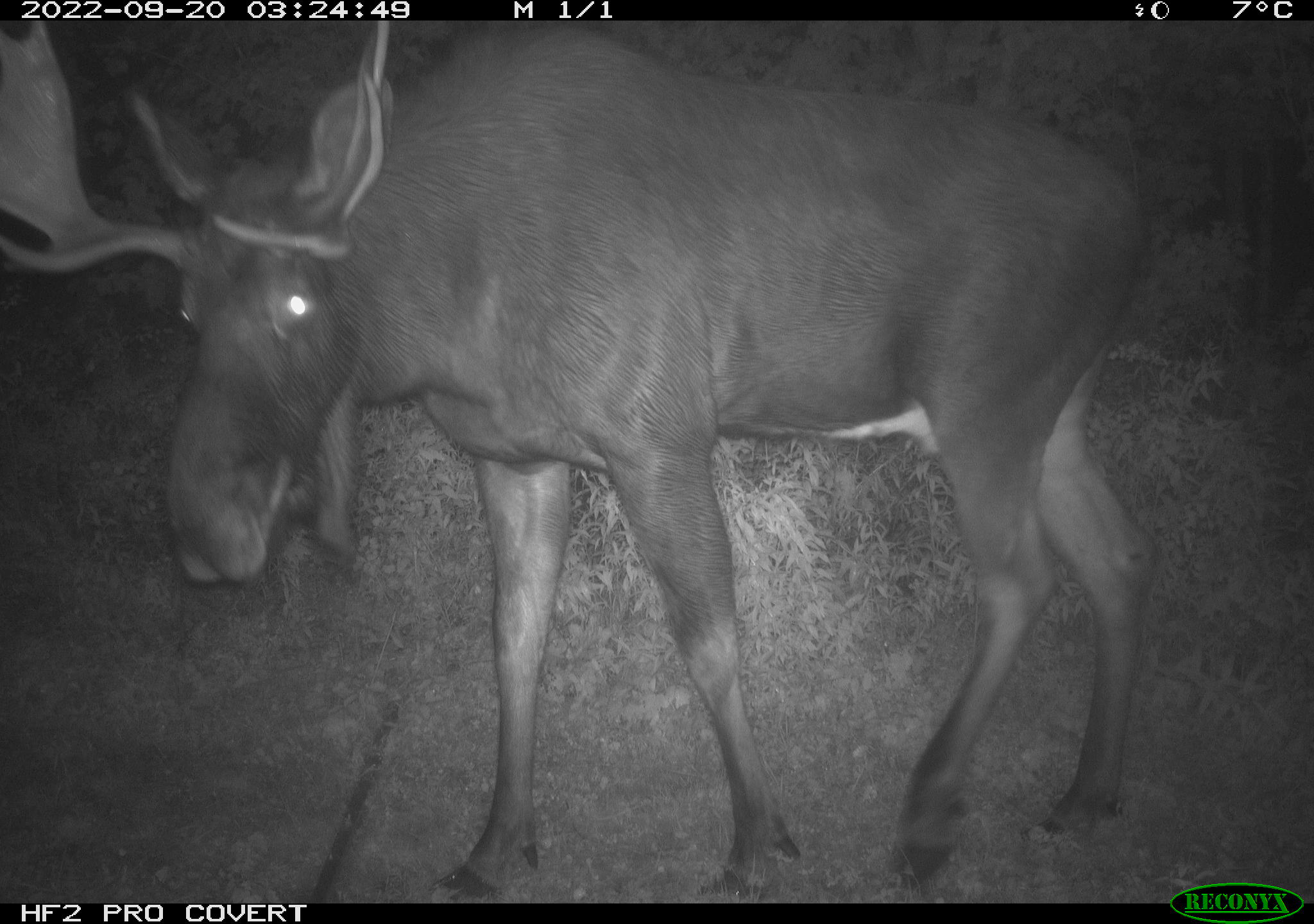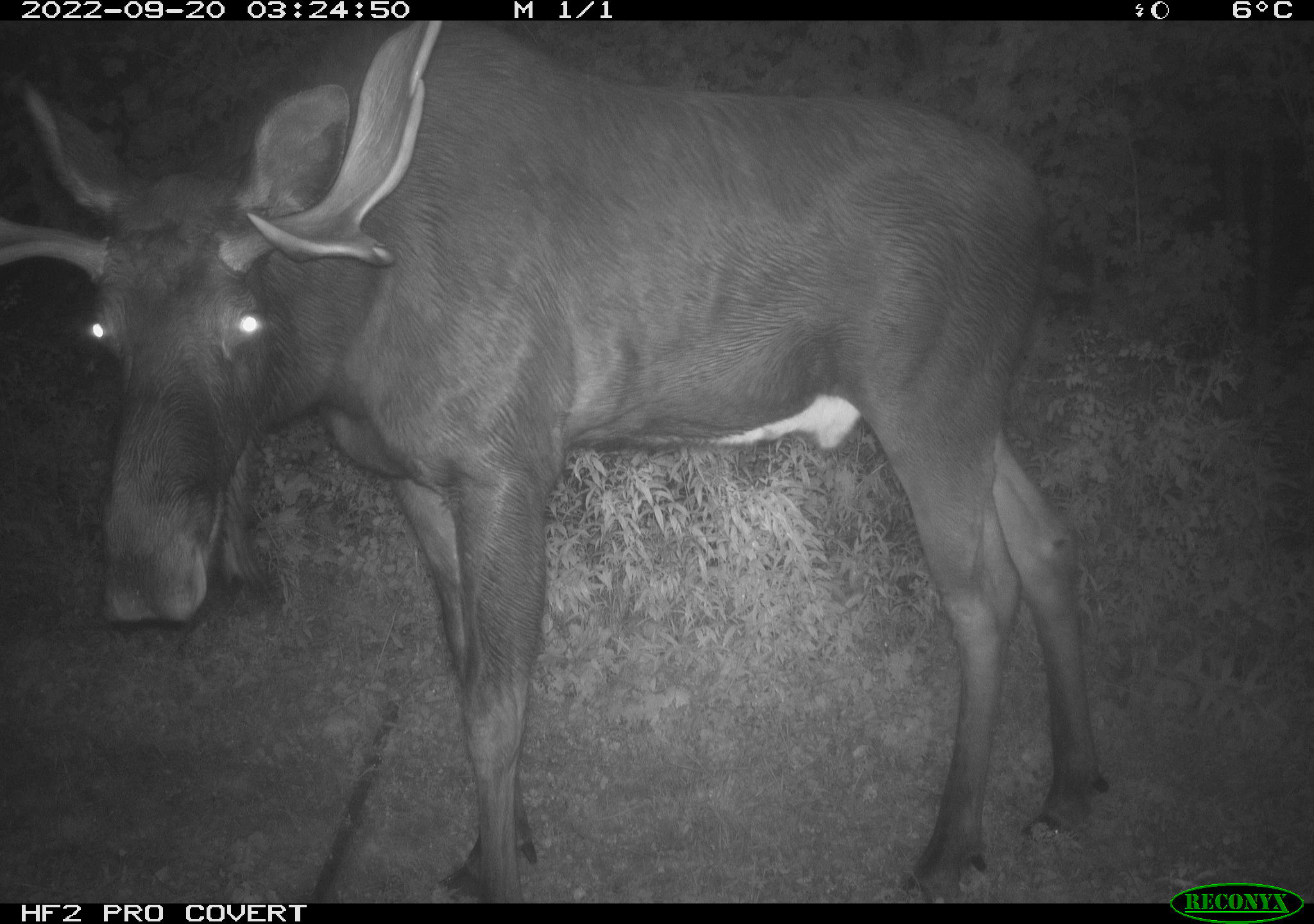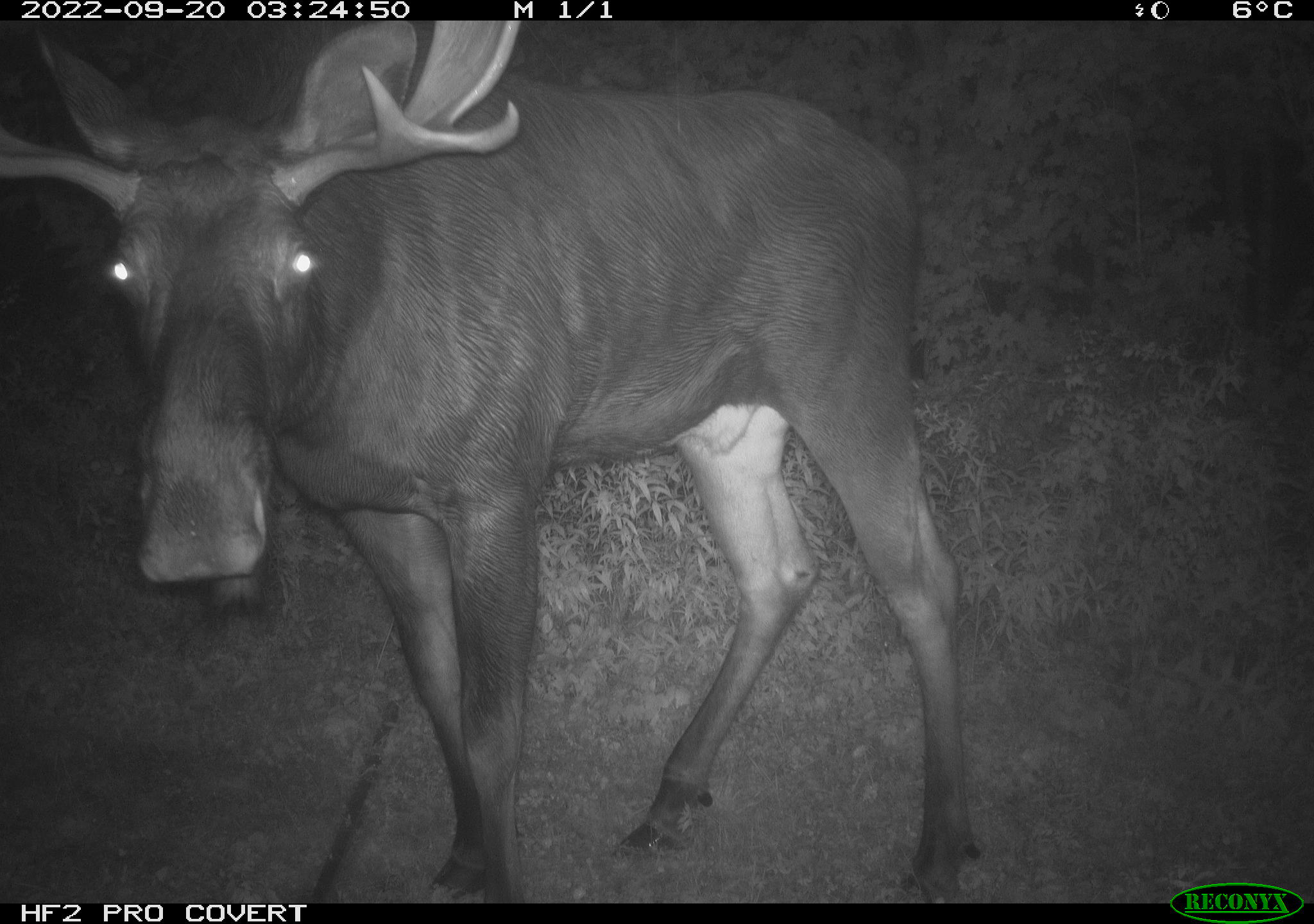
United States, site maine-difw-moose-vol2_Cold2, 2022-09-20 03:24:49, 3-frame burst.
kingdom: Animalia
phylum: Chordata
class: Mammalia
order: Artiodactyla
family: Cervidae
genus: Alces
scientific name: Alces alces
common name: moose